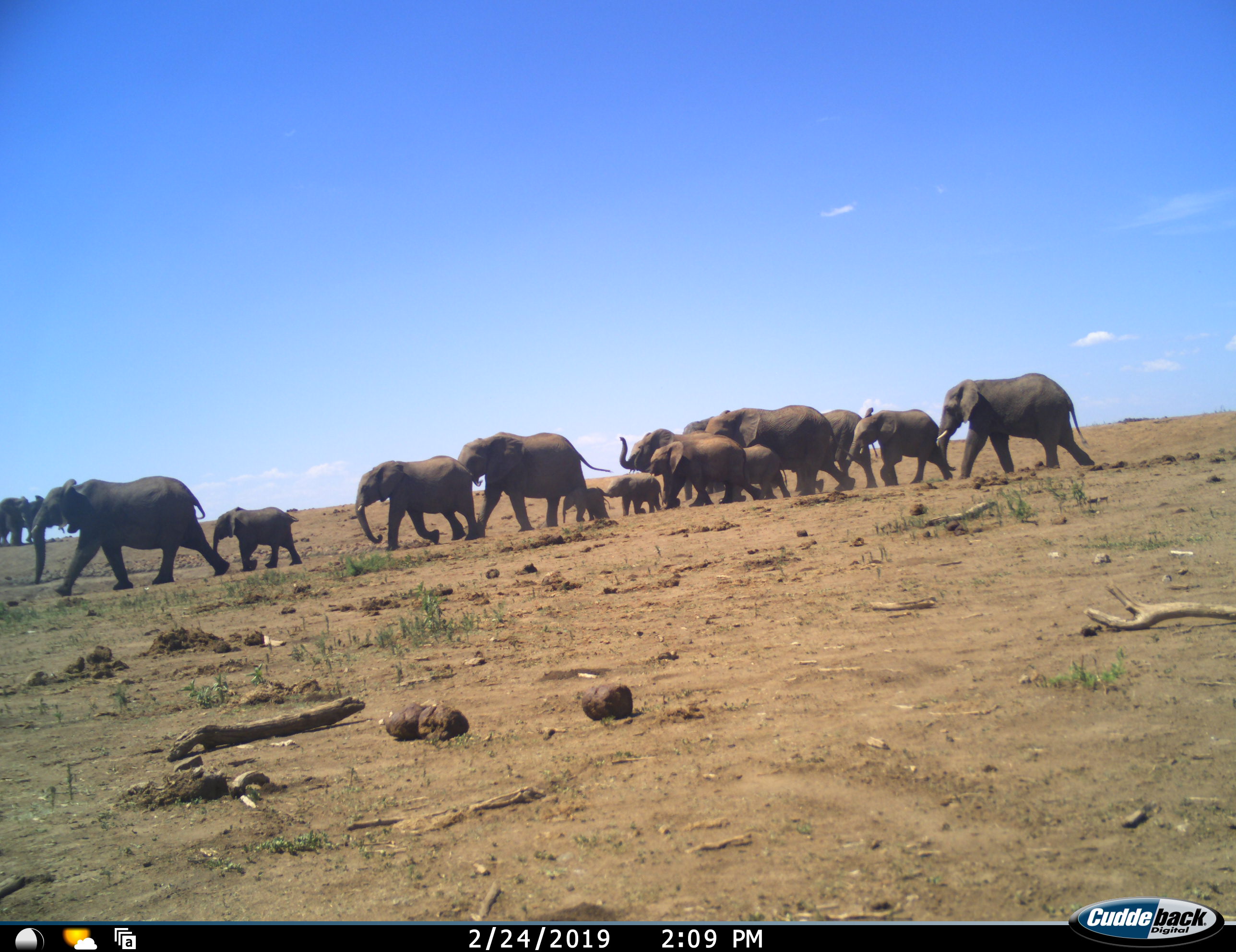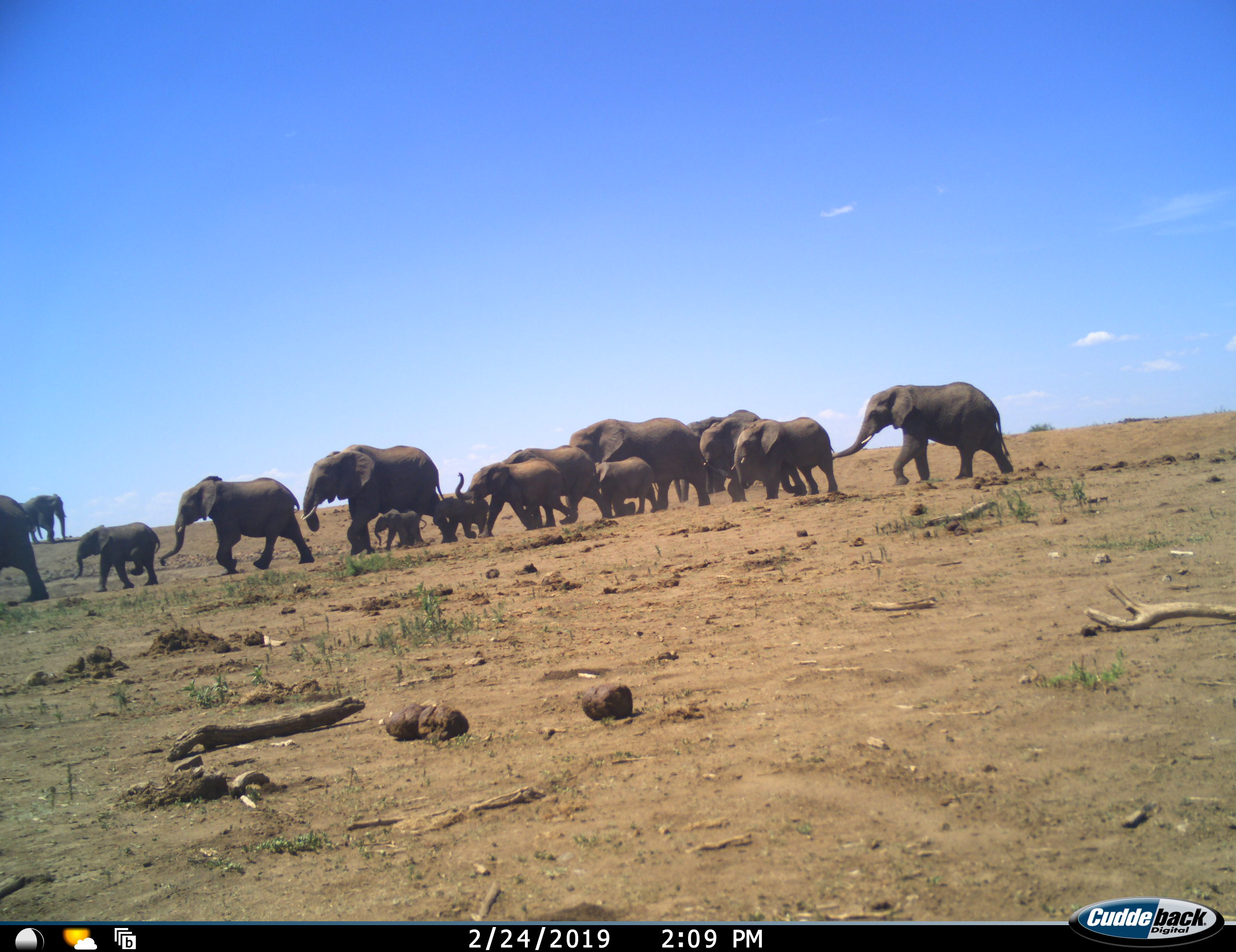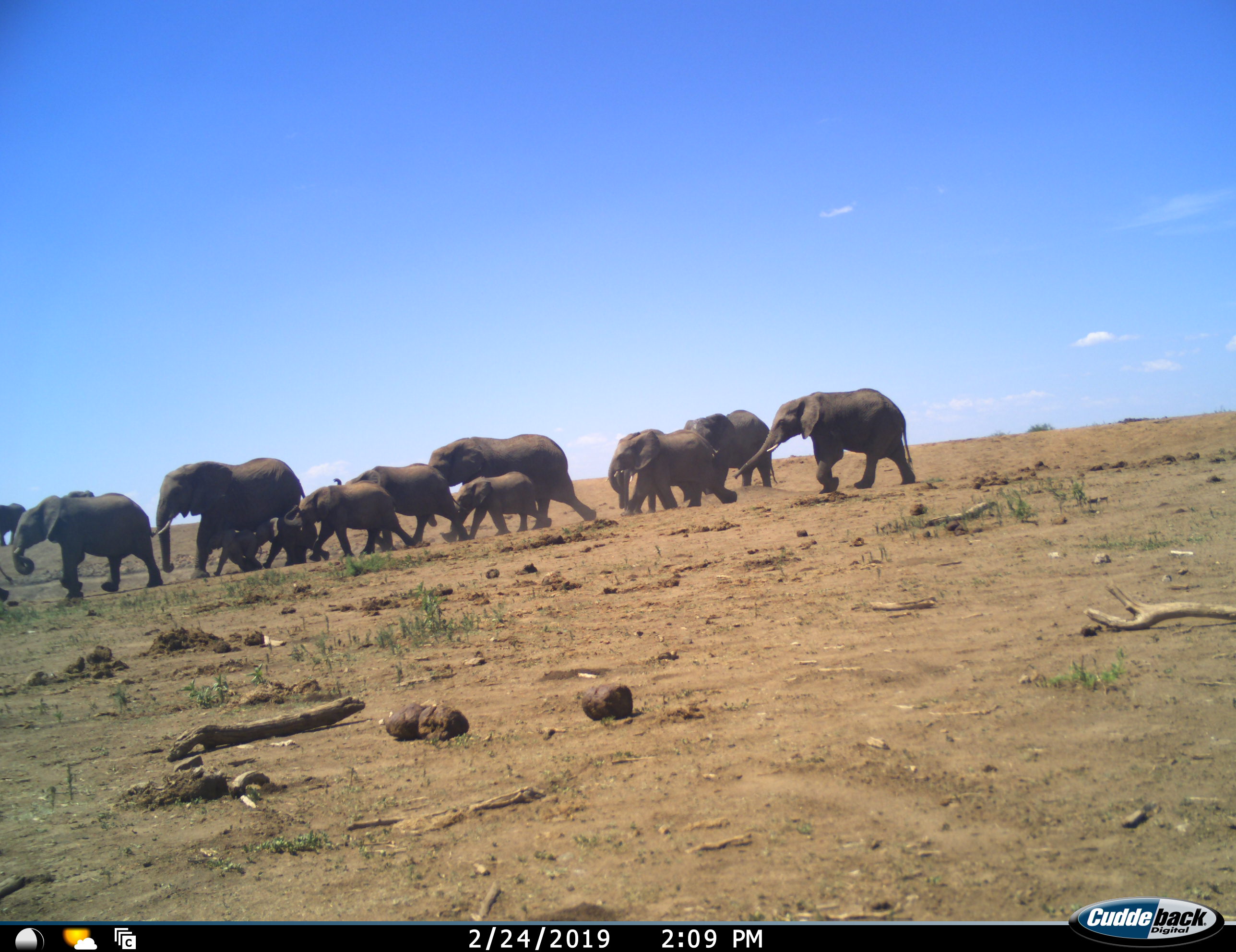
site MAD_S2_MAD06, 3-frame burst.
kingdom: Animalia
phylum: Chordata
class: Mammalia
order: Proboscidea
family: Elephantidae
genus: Loxodonta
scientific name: Loxodonta africana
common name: african bush elephant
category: elephant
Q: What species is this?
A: Elephant (african bush elephant) (Loxodonta africana).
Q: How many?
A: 11-50.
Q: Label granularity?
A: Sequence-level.